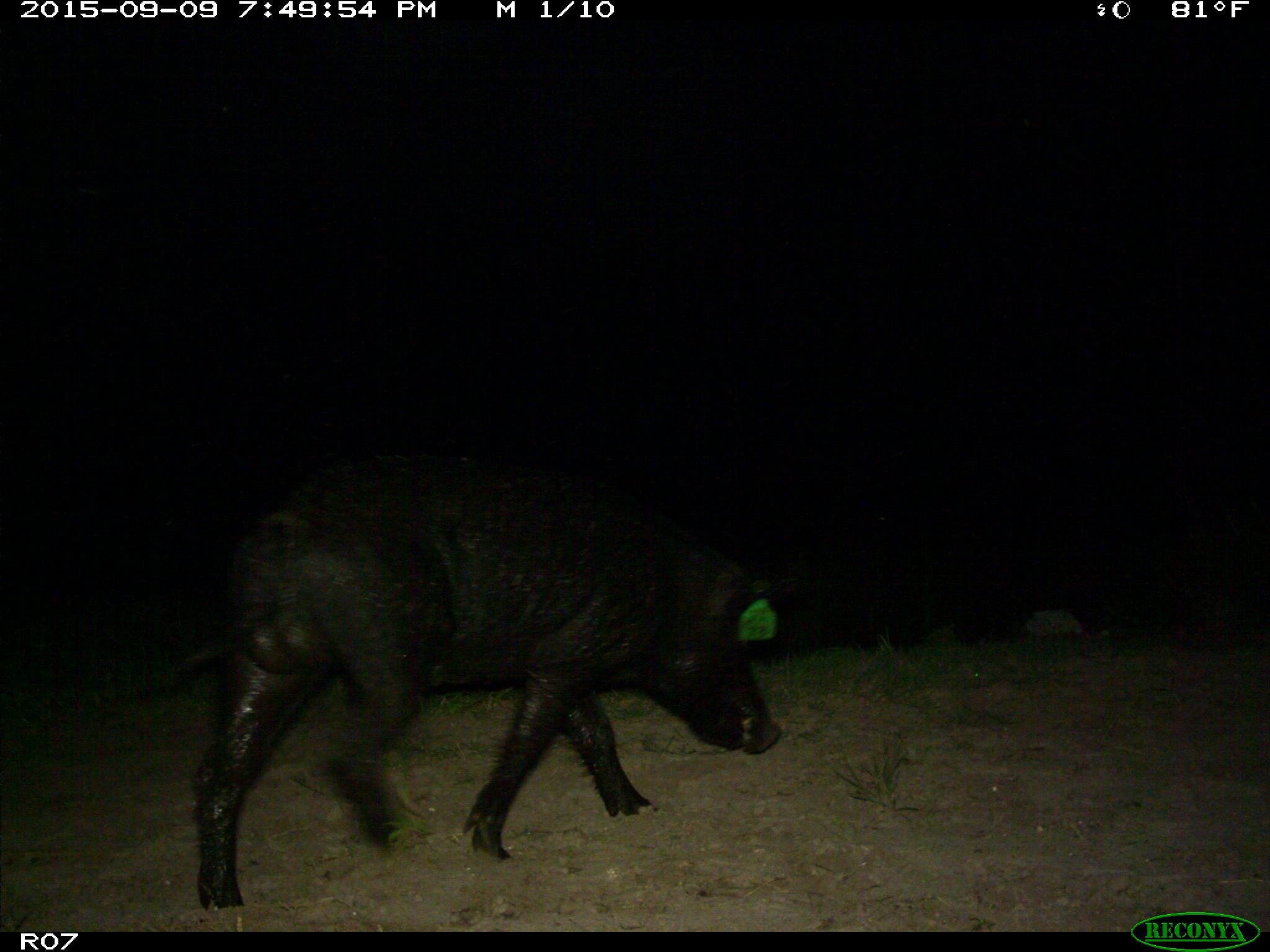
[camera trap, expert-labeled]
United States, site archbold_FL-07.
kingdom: Animalia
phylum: Chordata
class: Mammalia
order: Artiodactyla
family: Suidae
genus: Sus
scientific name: Sus scrofa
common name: wild boar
Sus scrofa (wild boar).